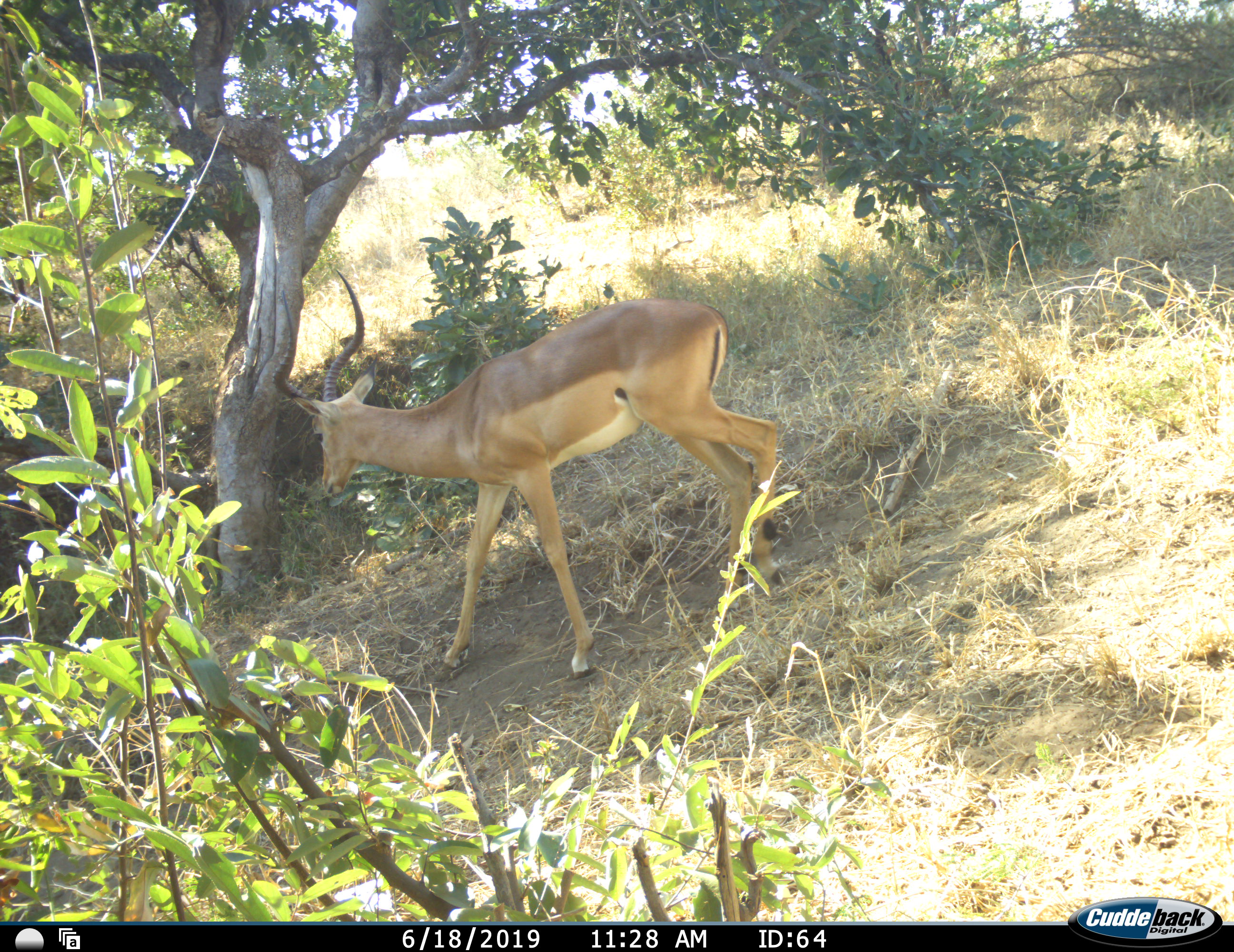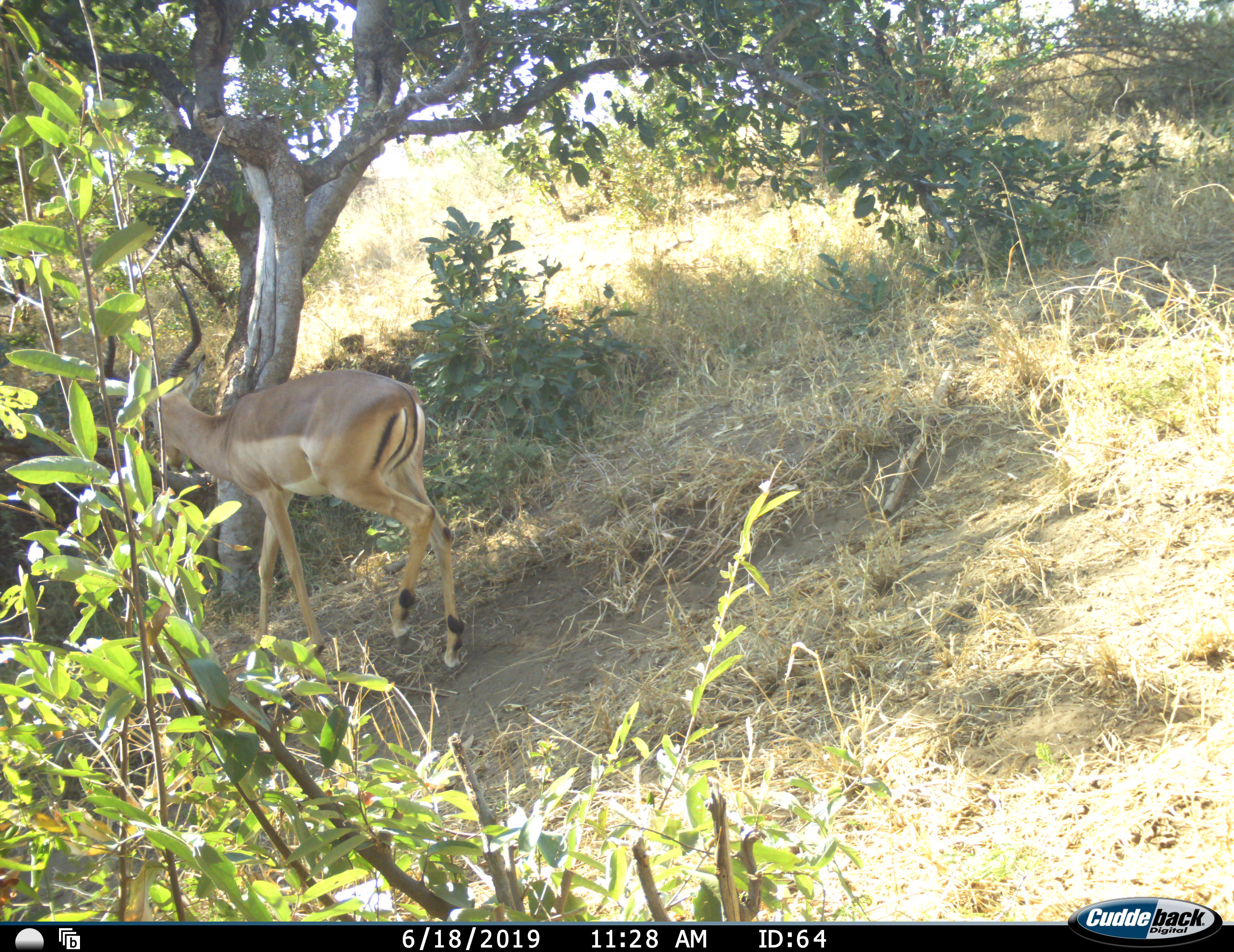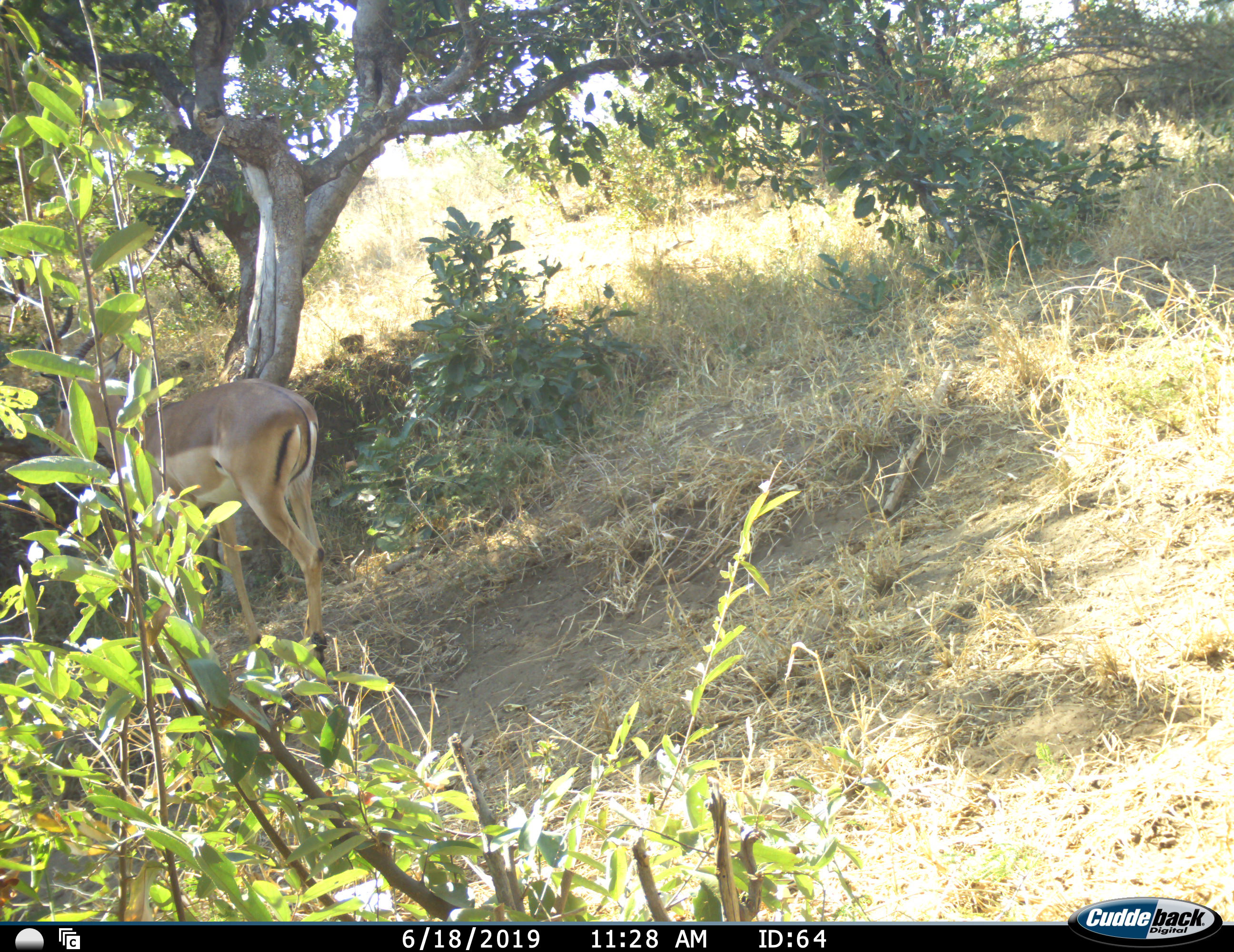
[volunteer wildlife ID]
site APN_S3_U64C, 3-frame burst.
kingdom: Animalia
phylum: Chordata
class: Mammalia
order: Artiodactyla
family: Bovidae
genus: Aepyceros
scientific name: Aepyceros melampus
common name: impala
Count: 1.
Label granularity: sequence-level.